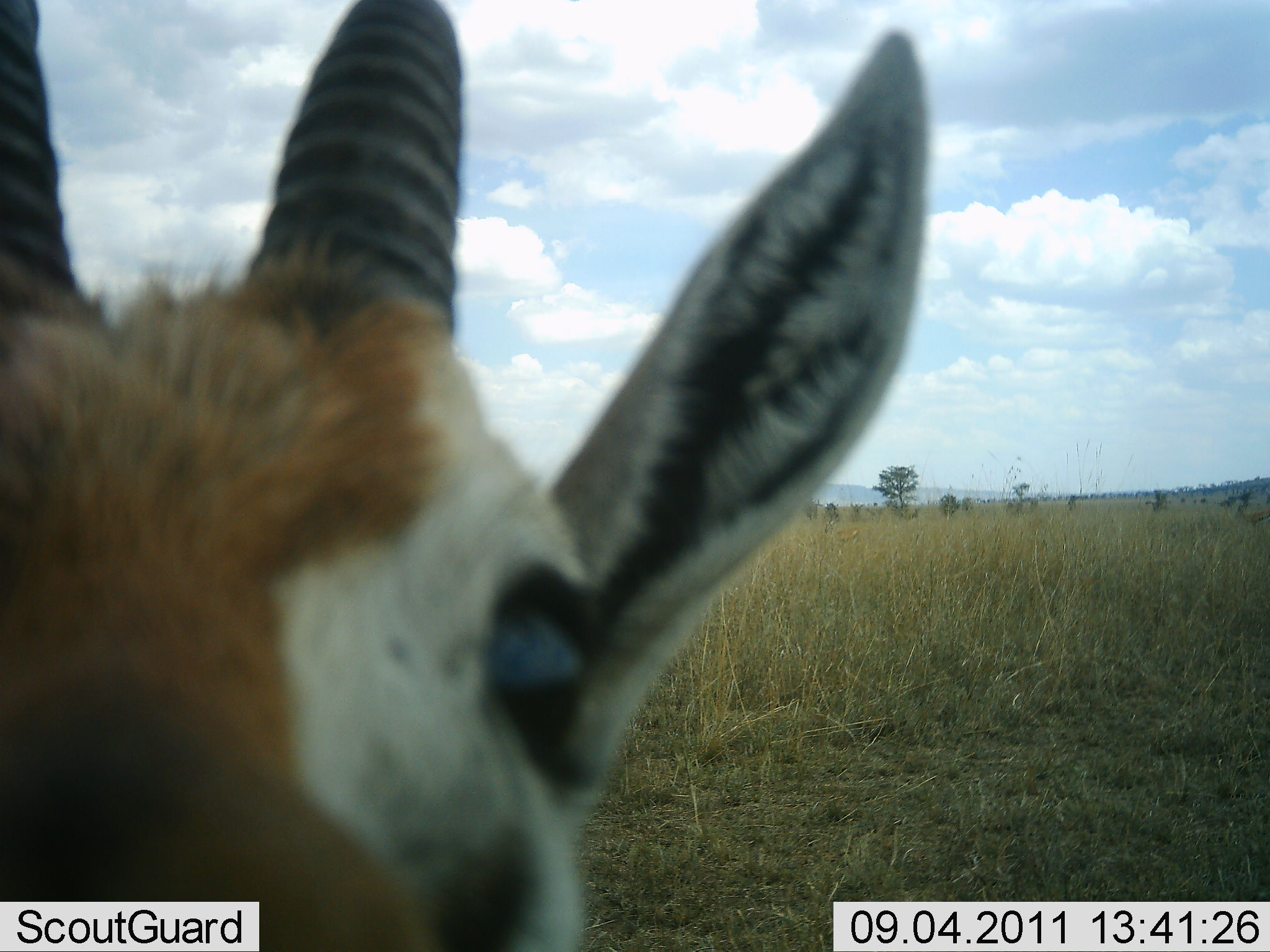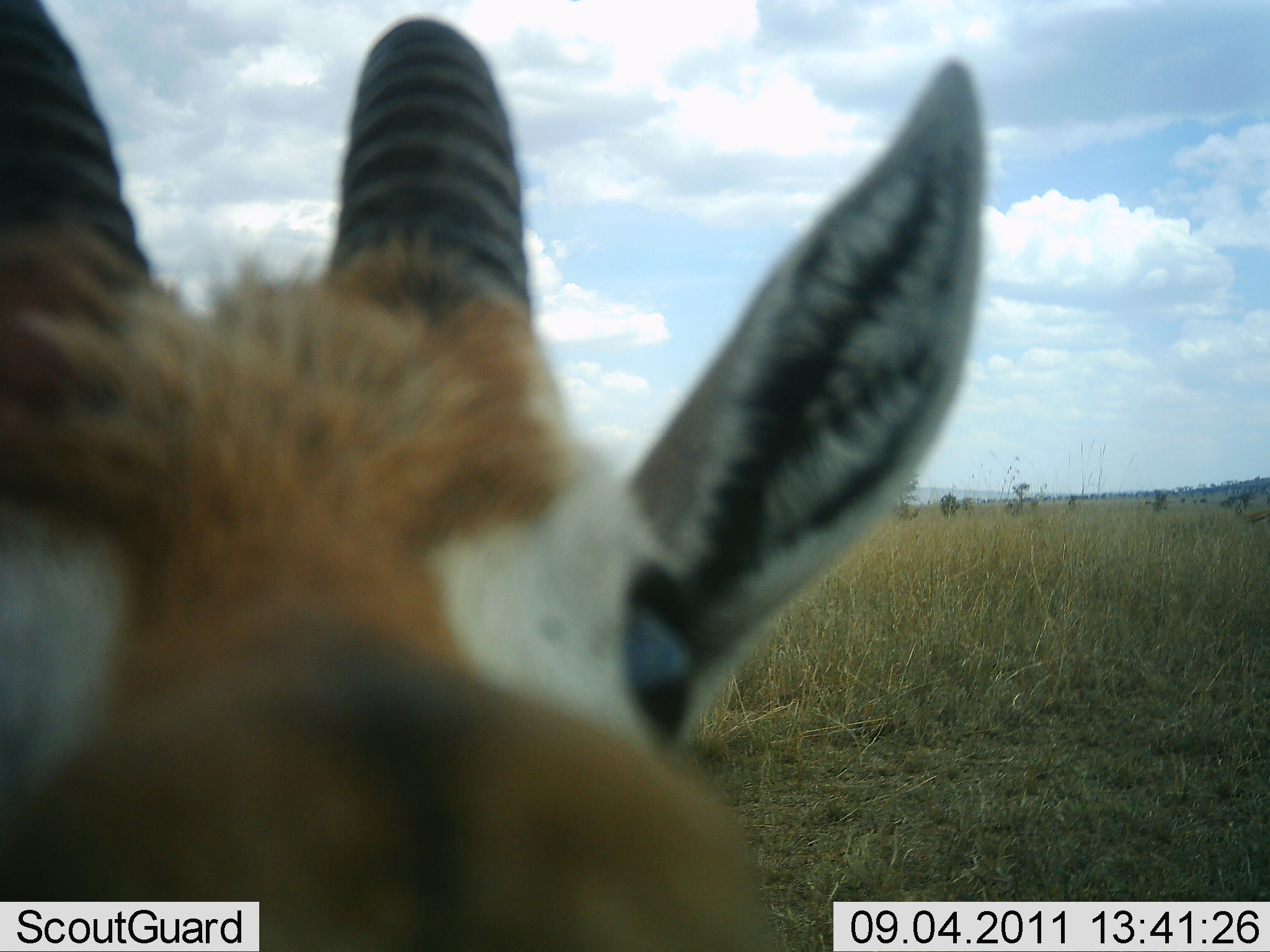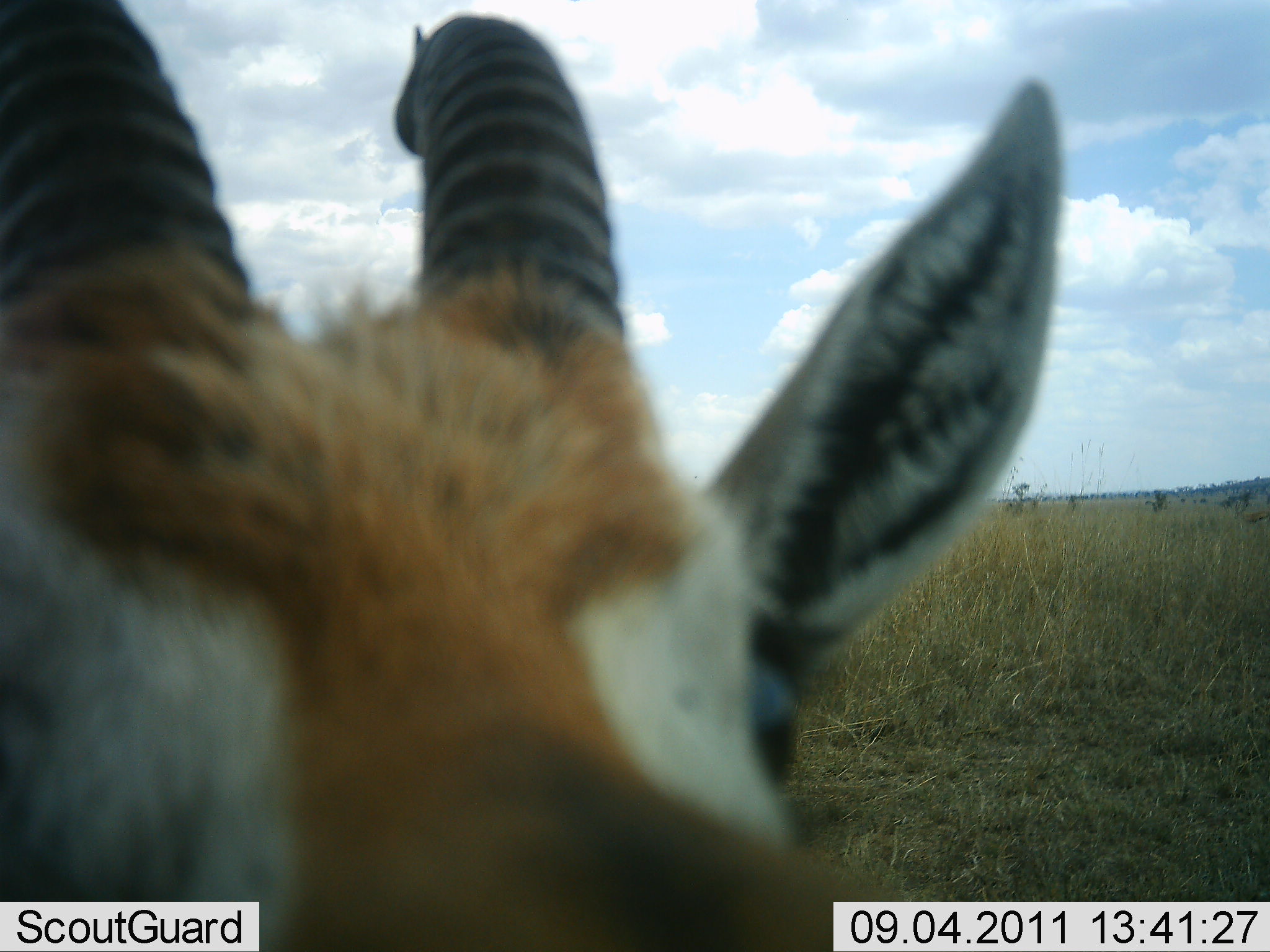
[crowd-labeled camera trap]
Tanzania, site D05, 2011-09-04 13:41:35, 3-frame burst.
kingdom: Animalia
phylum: Chordata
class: Mammalia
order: Artiodactyla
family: Bovidae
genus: Eudorcas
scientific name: Eudorcas thomsonii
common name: thomson's gazelle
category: gazellethomsons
Gazellethomsons (thomson's gazelle) (Eudorcas thomsonii), count 1. Behavior (volunteer vote fractions): standing 90%, resting 0%, moving 0%, interacting 20%. Young present (vote fraction): 0%. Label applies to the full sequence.